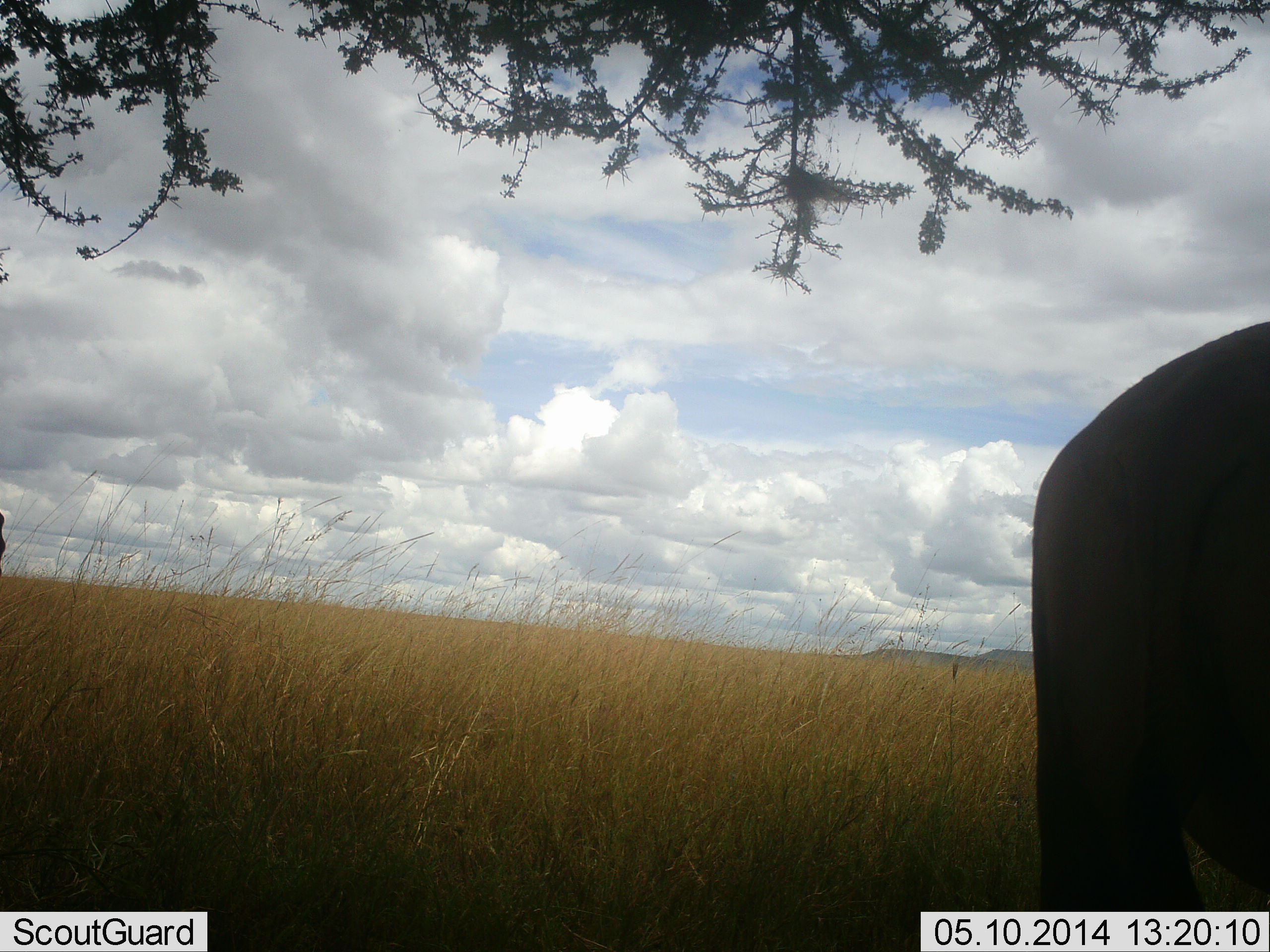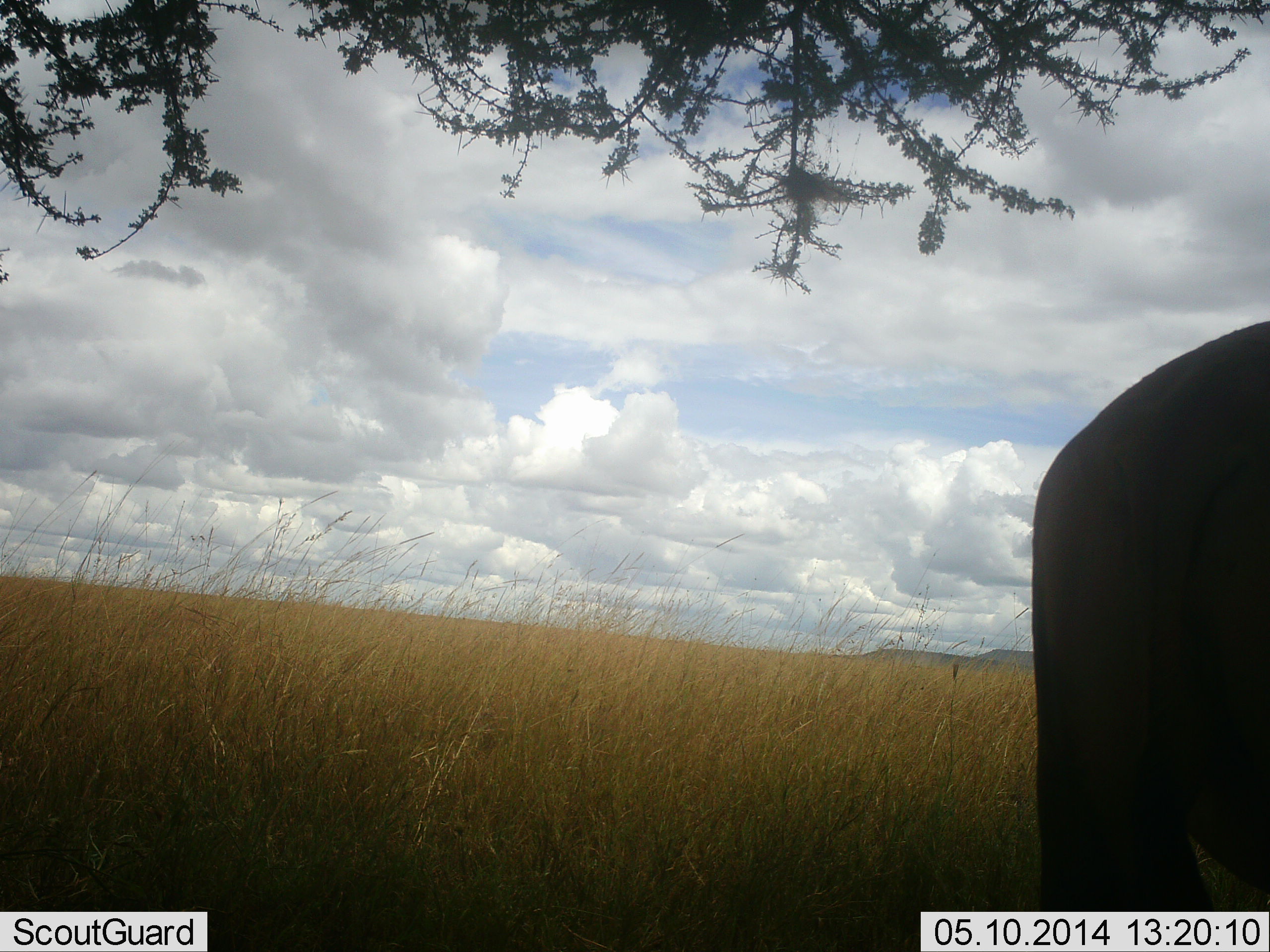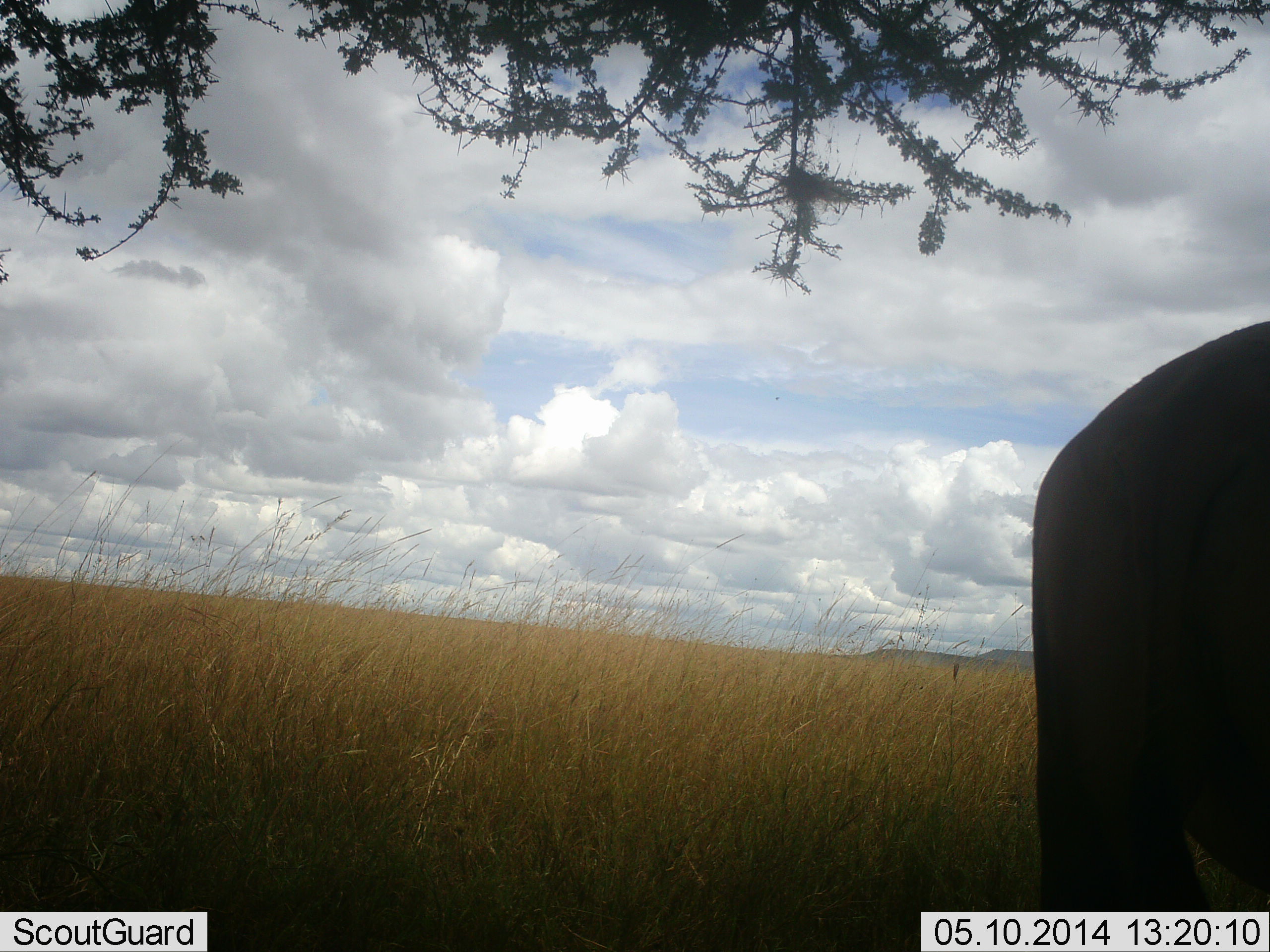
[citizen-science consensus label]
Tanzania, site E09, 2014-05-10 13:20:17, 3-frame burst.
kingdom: Animalia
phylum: Chordata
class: Mammalia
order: Artiodactyla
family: Bovidae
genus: Connochaetes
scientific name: Connochaetes taurinus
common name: blue wildebeest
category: wildebeest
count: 1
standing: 100%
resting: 0%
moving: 0%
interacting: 0%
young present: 0%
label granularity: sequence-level